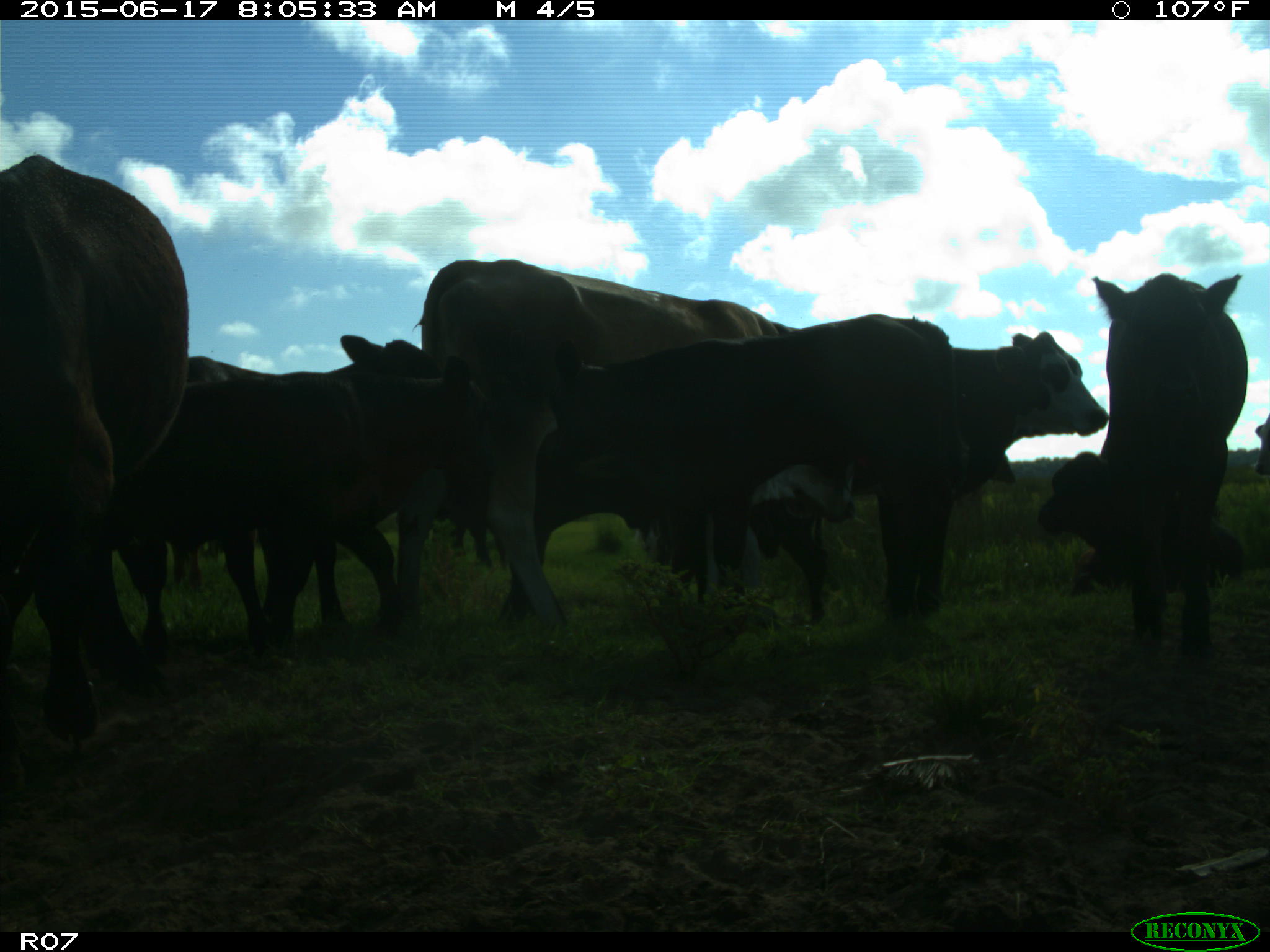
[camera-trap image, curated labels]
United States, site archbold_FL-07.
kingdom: Animalia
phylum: Chordata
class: Mammalia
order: Artiodactyla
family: Bovidae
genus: Bos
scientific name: Bos taurus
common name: domestic cow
Bos taurus (domestic cow).